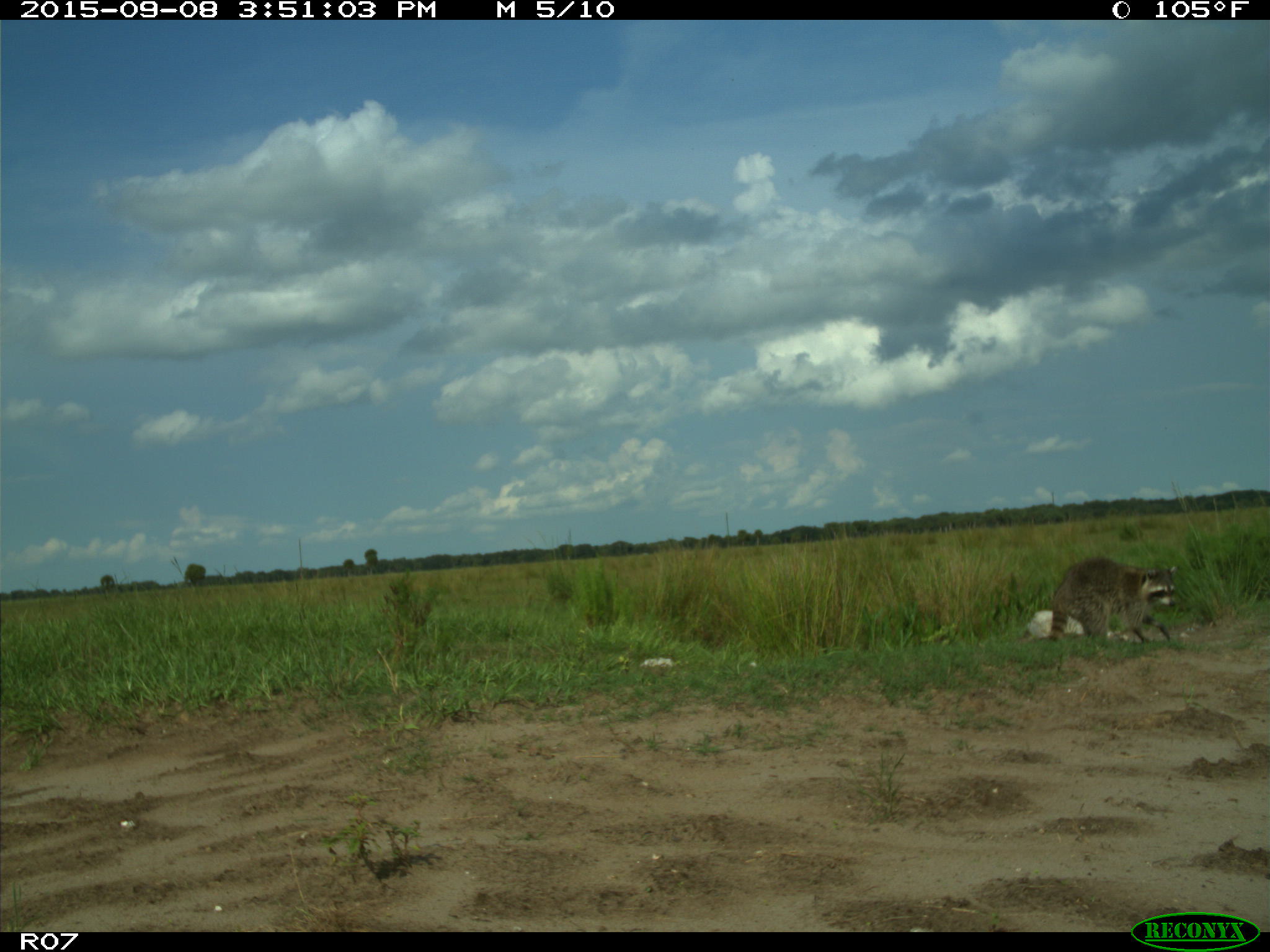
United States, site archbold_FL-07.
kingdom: Animalia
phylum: Chordata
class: Mammalia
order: Carnivora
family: Procyonidae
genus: Procyon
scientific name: Procyon lotor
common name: common raccoon